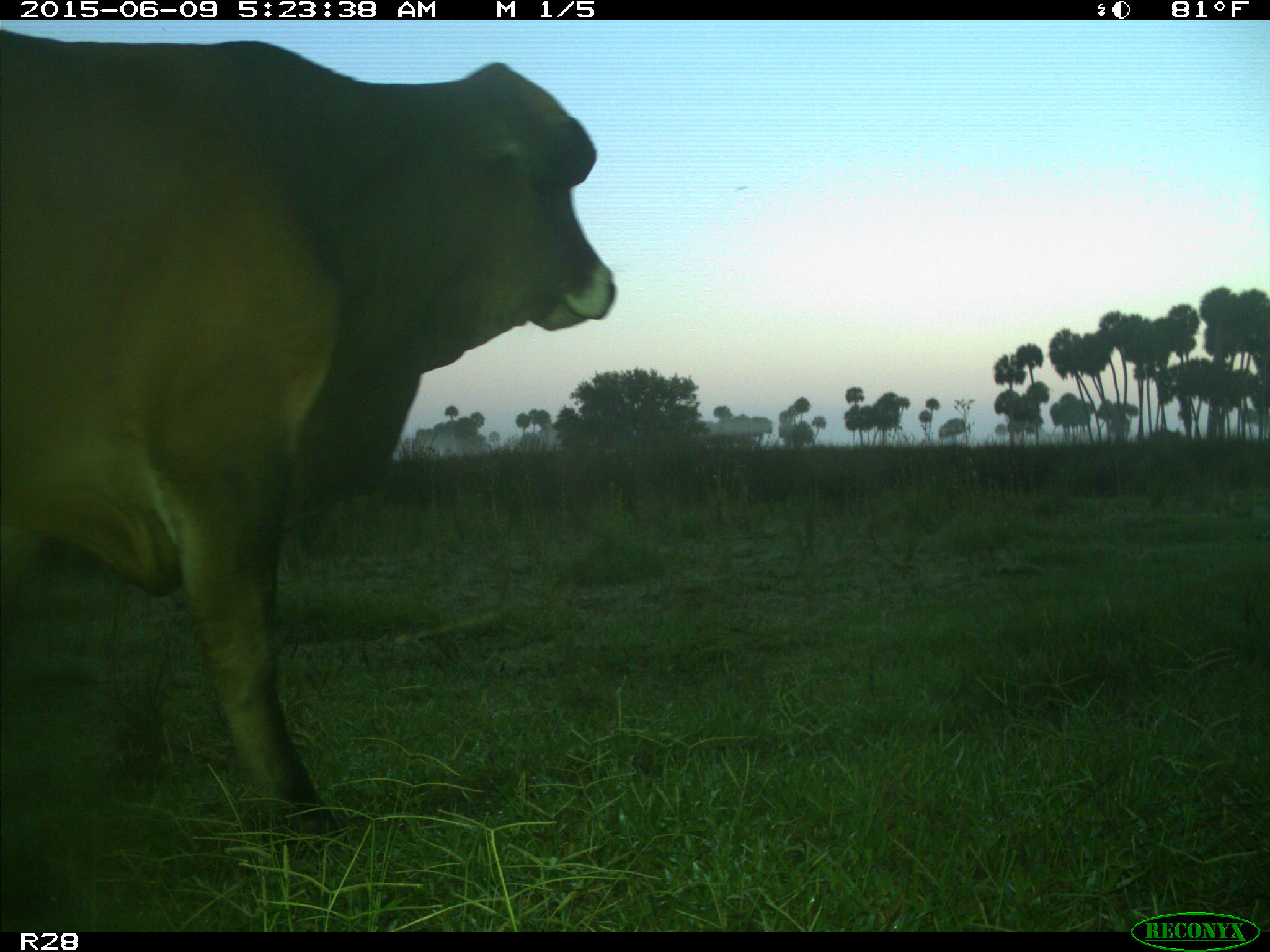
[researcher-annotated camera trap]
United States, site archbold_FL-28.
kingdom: Animalia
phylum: Chordata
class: Mammalia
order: Artiodactyla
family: Bovidae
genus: Bos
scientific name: Bos taurus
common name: domestic cow